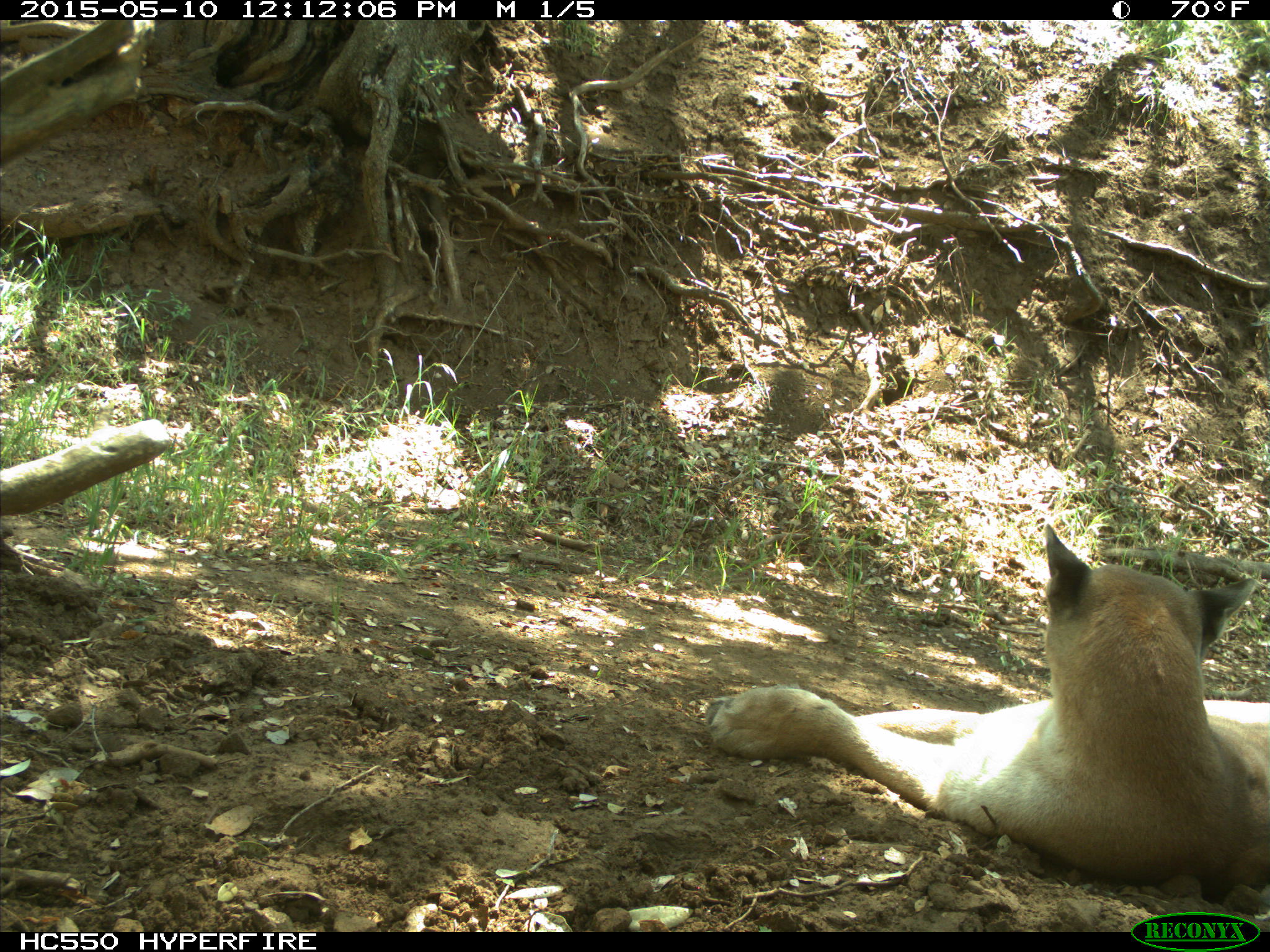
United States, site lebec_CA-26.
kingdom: Animalia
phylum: Chordata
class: Mammalia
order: Carnivora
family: Felidae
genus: Puma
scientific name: Puma concolor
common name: mountain lion